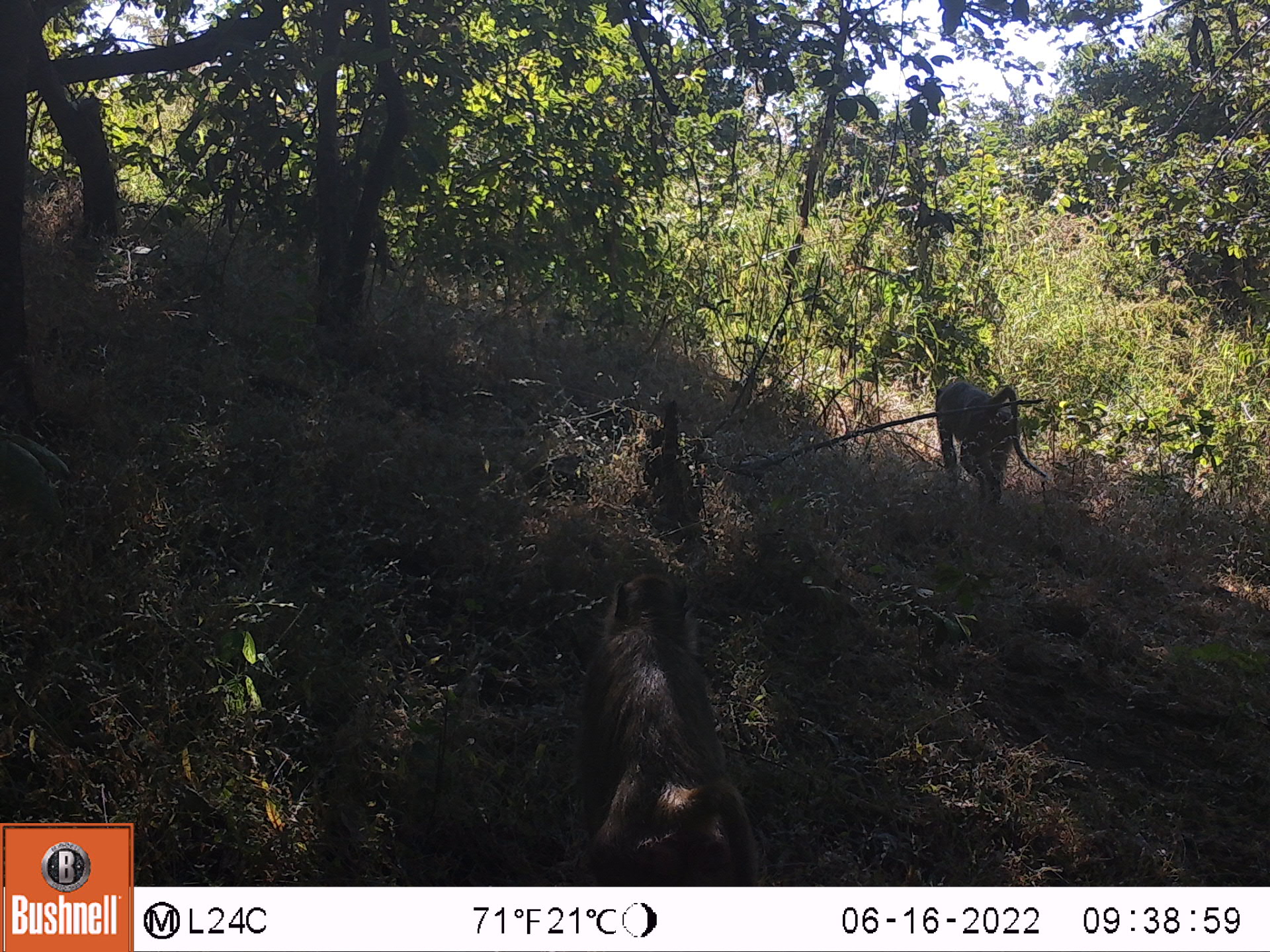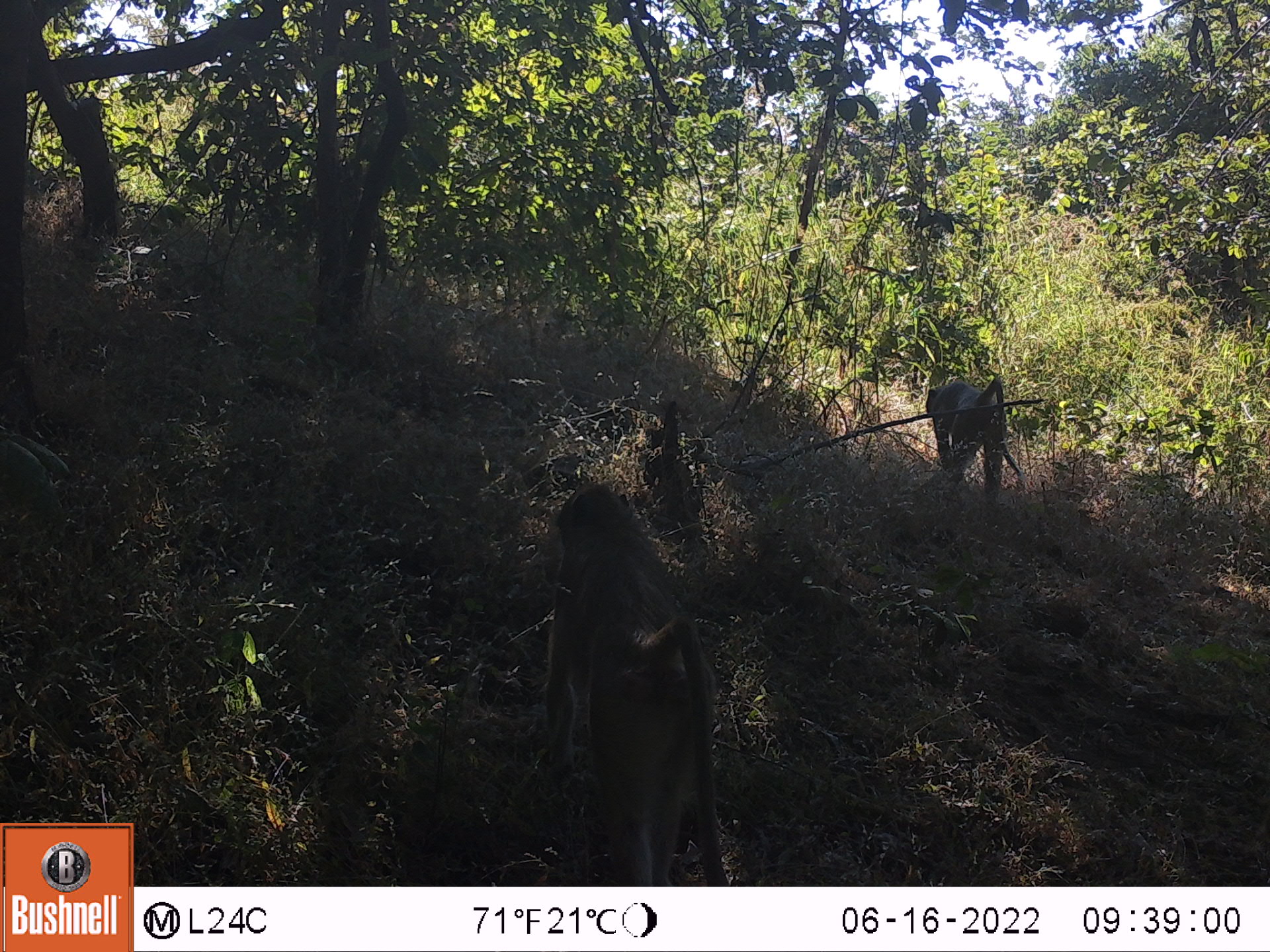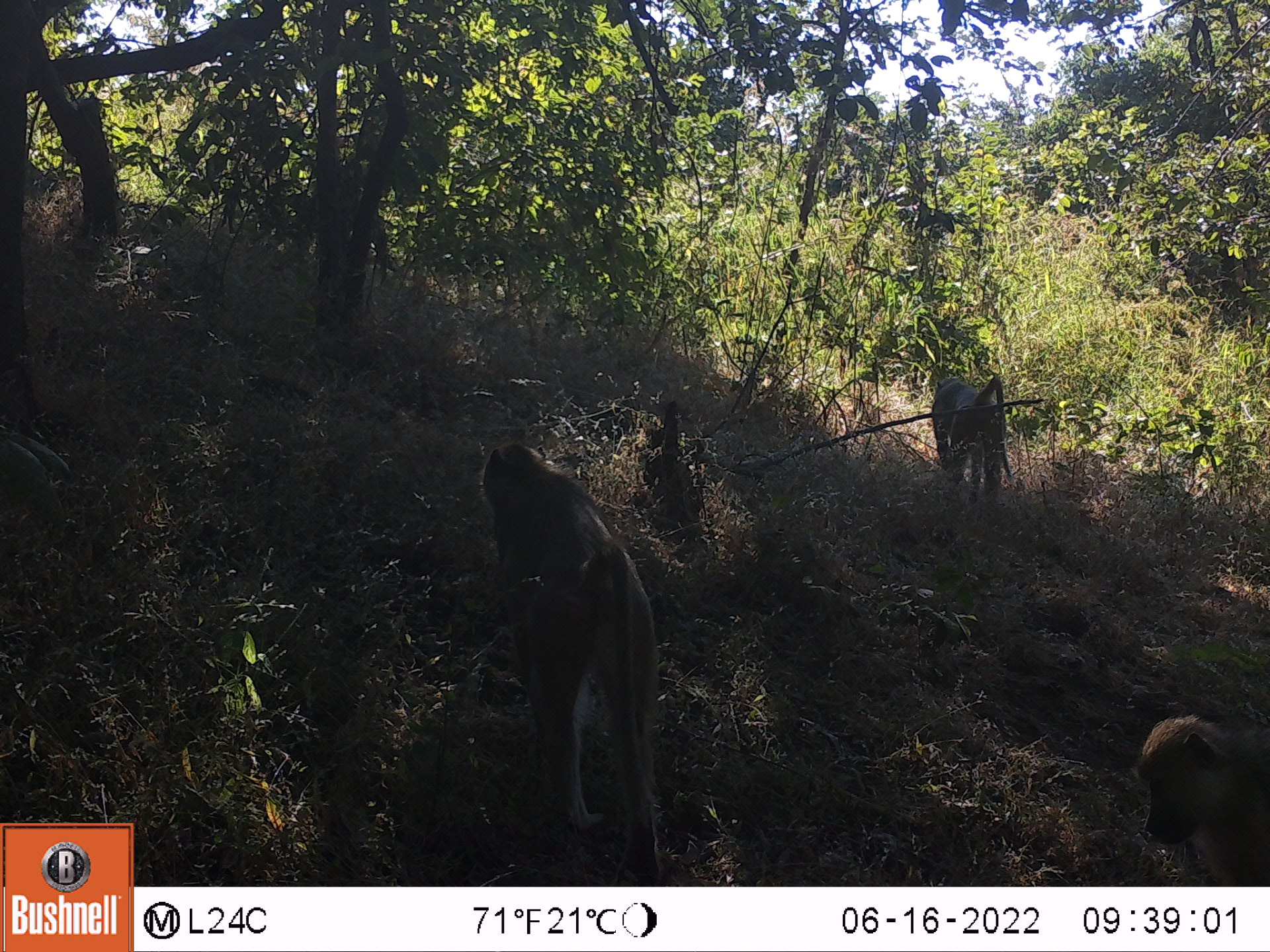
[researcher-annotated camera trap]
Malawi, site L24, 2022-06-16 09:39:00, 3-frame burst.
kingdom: Animalia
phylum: Chordata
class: Mammalia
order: Primates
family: Cercopithecidae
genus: Papio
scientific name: Papio cynocephalus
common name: yellow baboon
Yellow baboon (Papio cynocephalus), count 2.